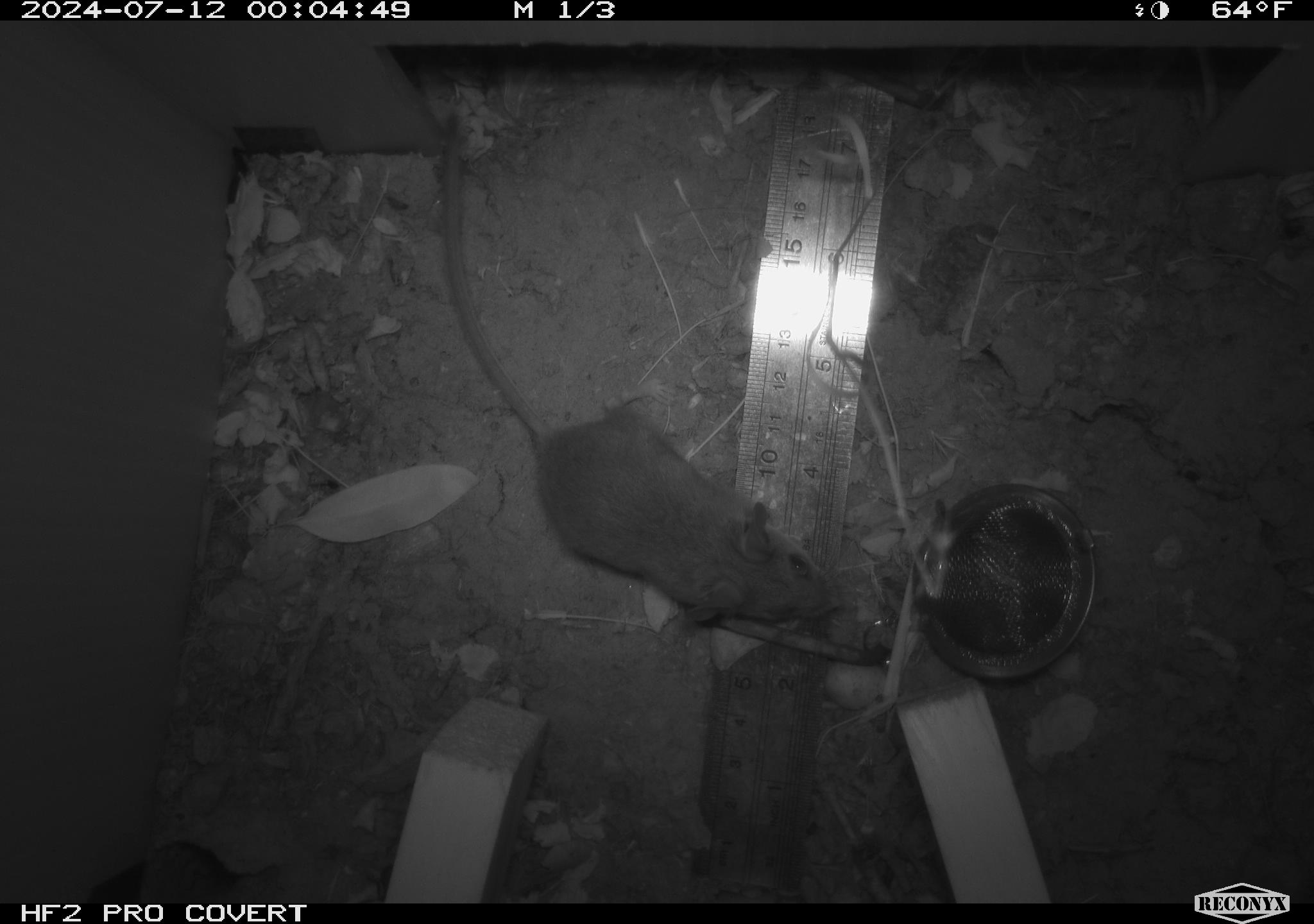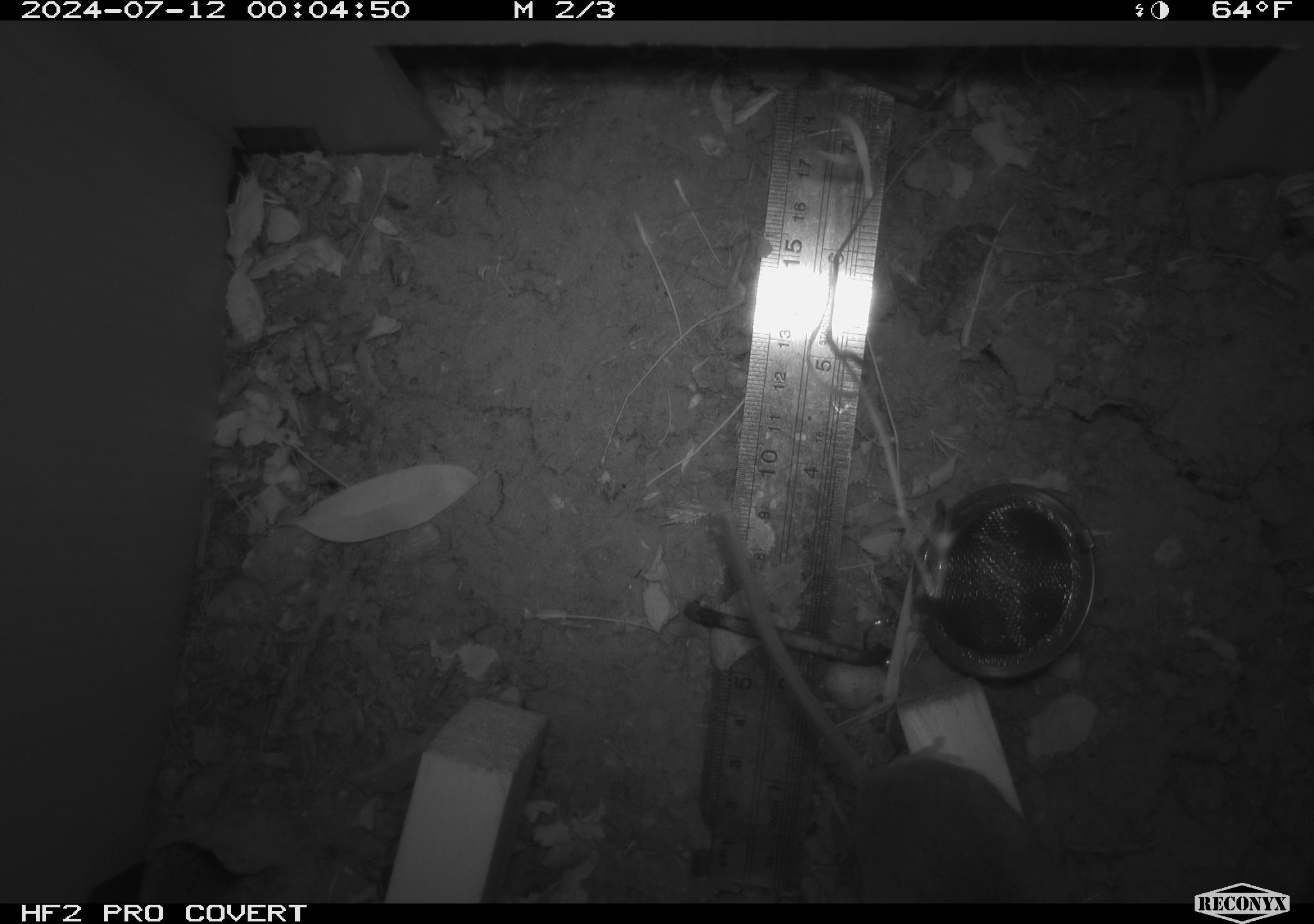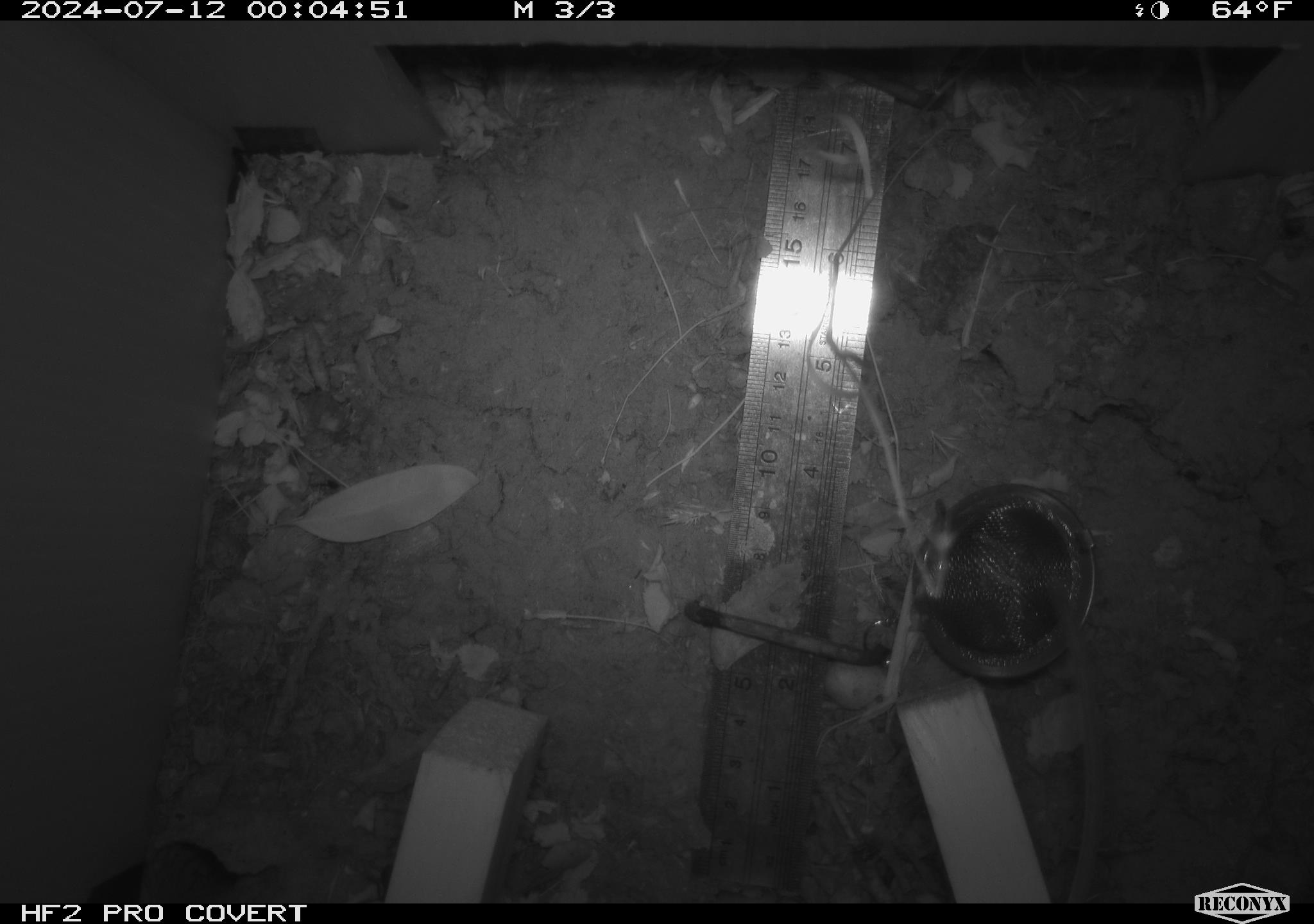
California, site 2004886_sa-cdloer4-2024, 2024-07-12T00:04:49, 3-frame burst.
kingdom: Animalia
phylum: Chordata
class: Mammalia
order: Rodentia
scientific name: Rodentia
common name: rodent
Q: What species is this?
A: Rodent (Rodentia).